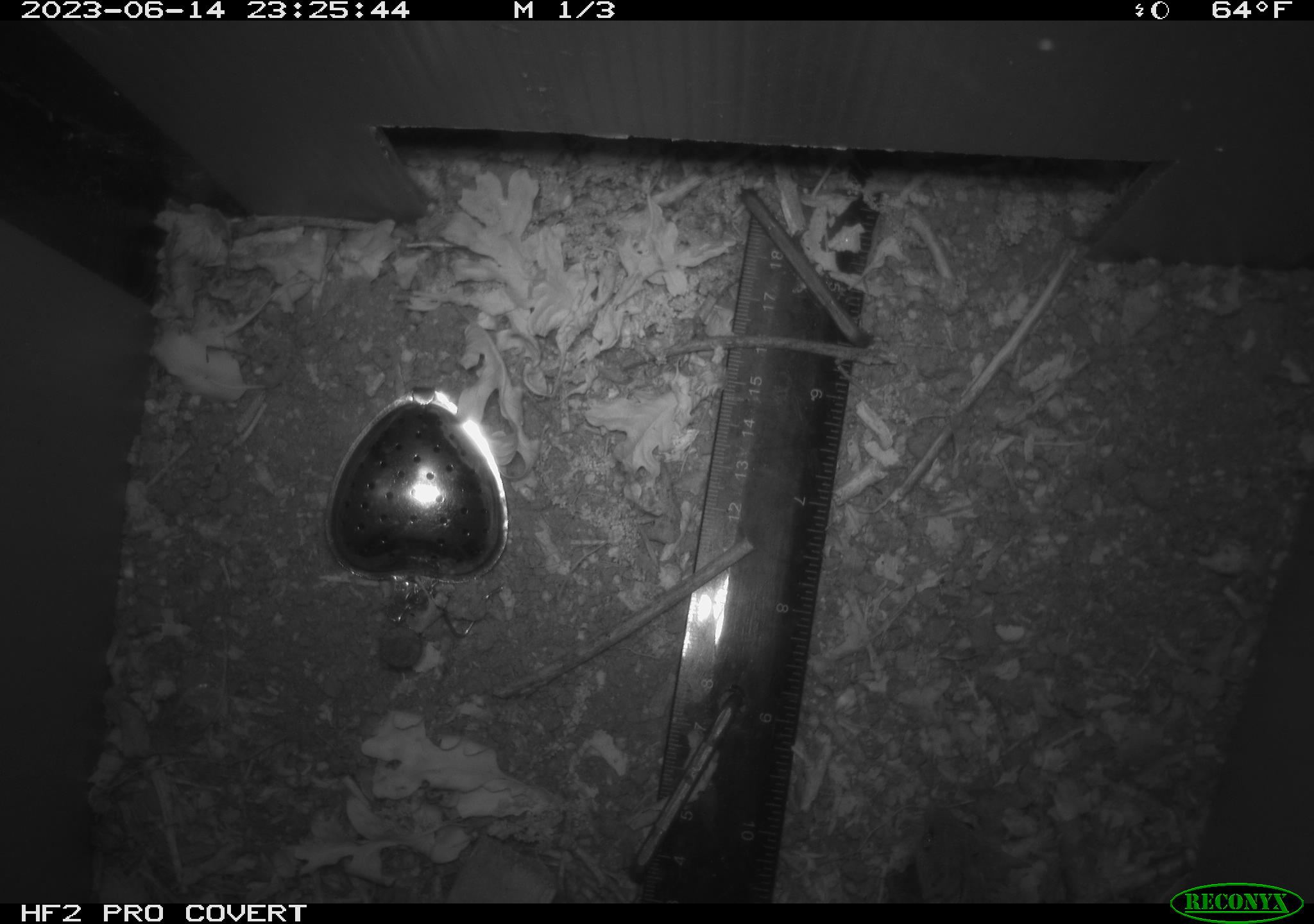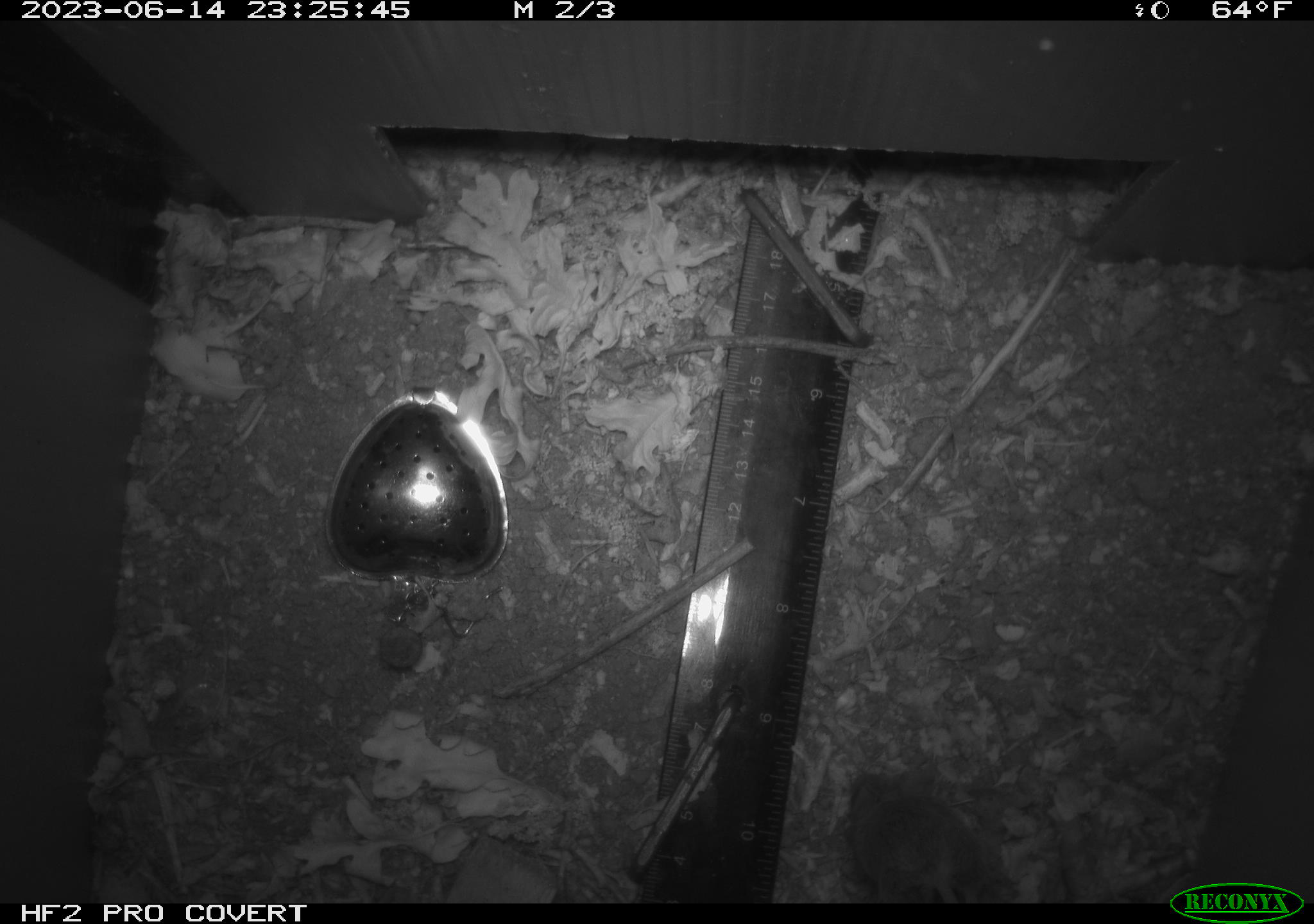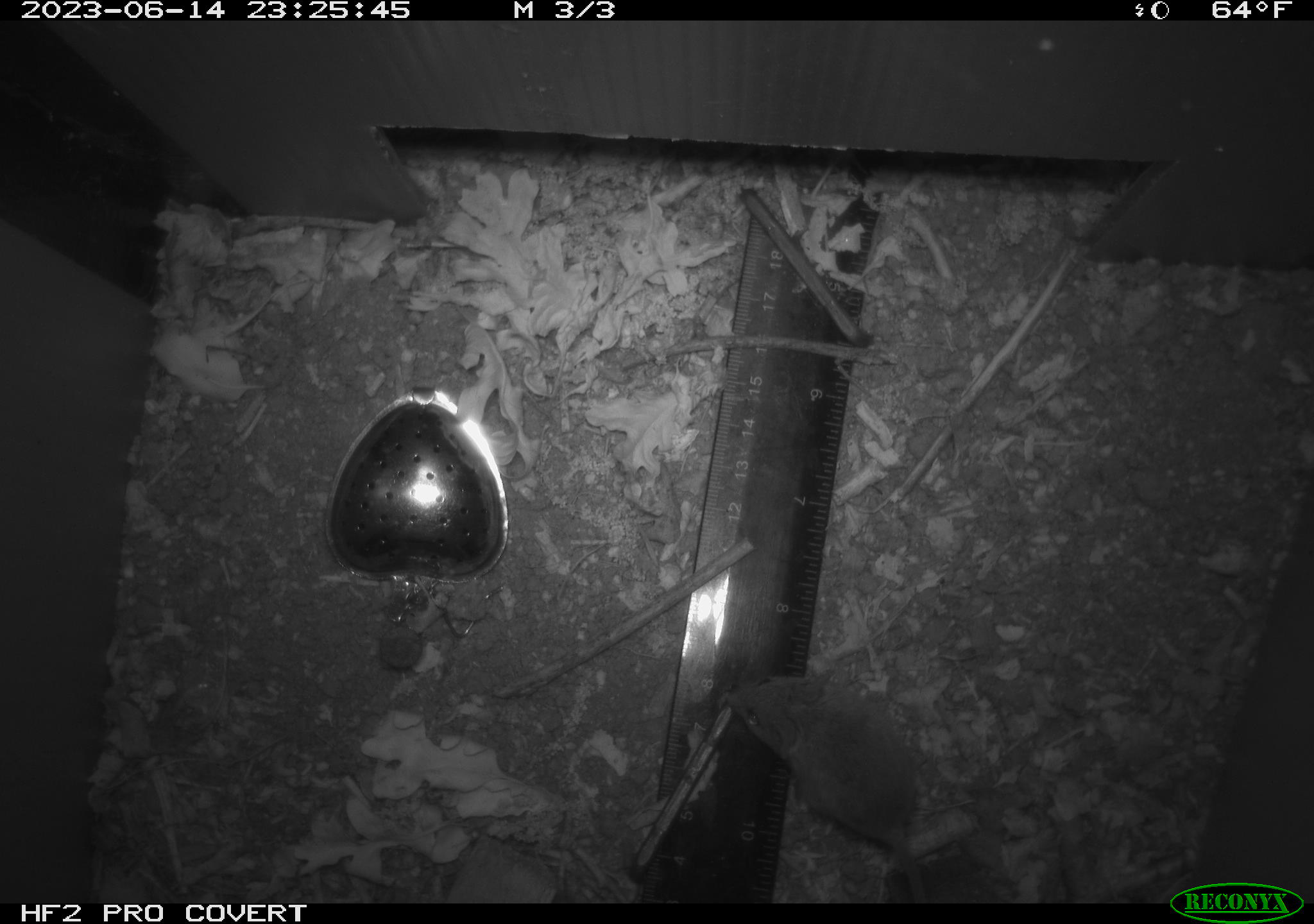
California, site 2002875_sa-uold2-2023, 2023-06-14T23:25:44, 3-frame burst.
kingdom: Animalia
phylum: Chordata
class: Mammalia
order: Rodentia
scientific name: Rodentia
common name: mouse species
Mouse species (Rodentia).